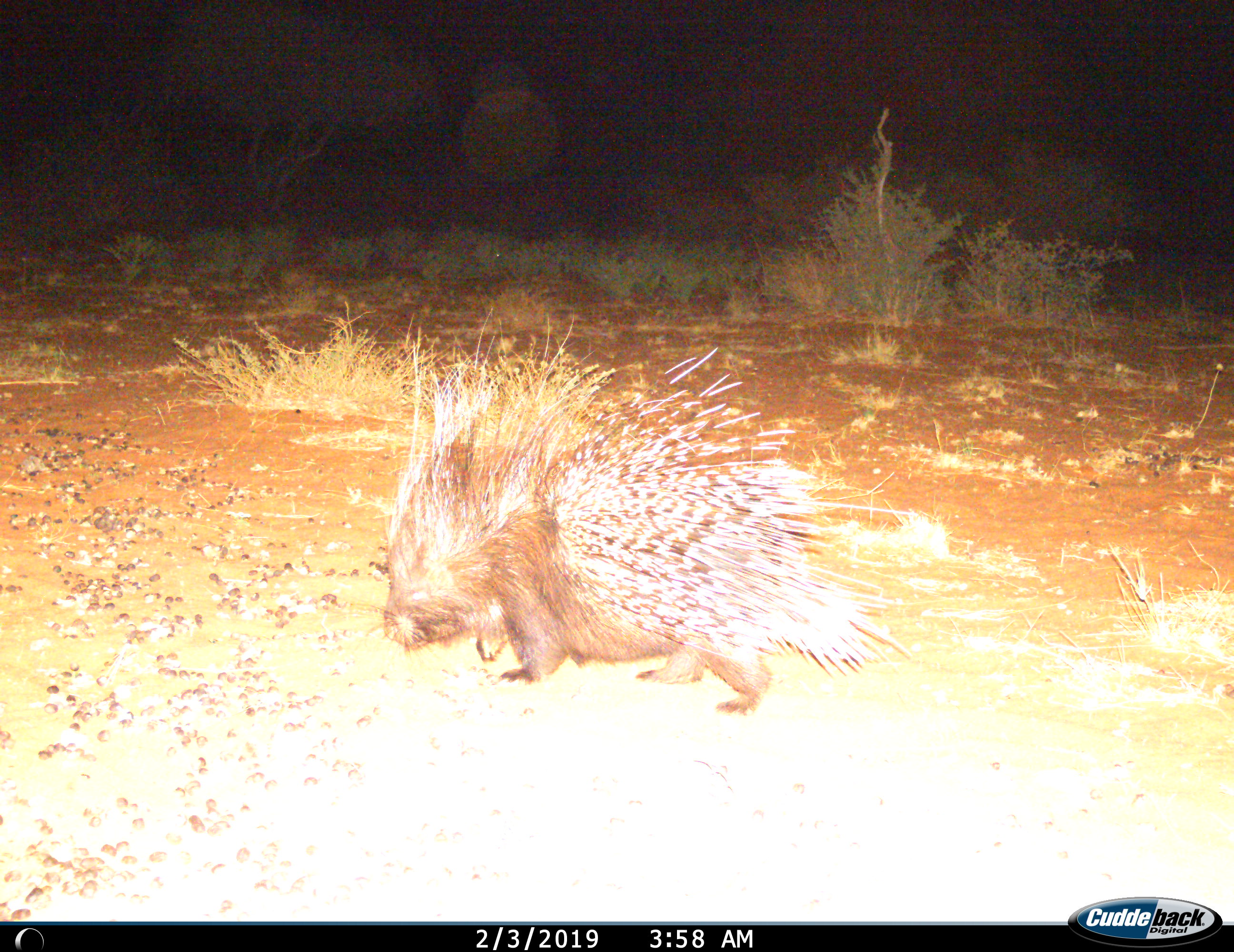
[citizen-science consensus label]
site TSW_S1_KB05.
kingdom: Animalia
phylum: Chordata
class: Mammalia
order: Rodentia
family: Hystricidae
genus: Hystrix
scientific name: Hystrix cristata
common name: crested porcupine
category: porcupine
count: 1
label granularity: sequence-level